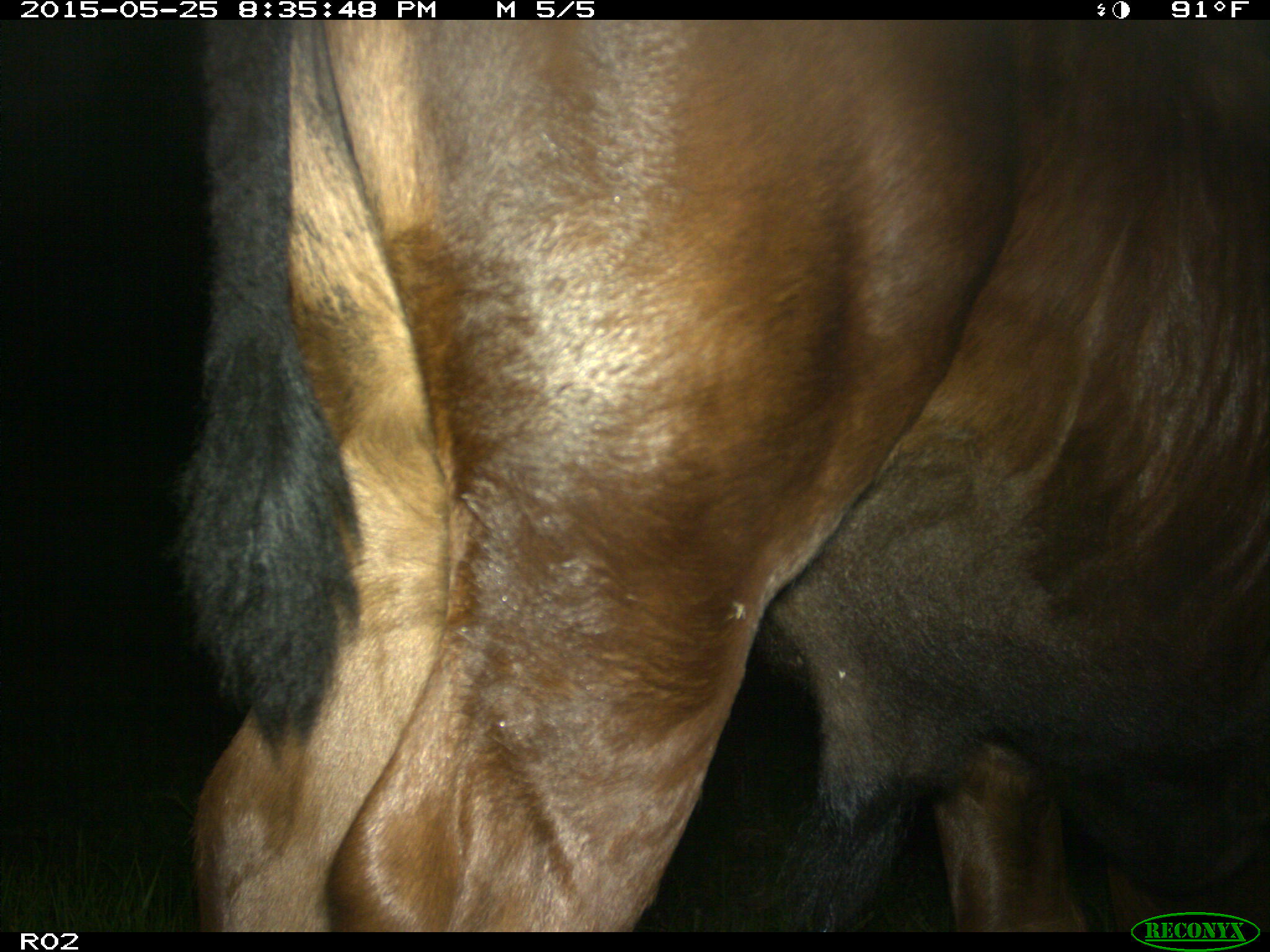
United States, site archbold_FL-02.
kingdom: Animalia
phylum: Chordata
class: Mammalia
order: Artiodactyla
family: Bovidae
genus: Bos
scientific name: Bos taurus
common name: domestic cow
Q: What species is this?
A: Bos taurus (domestic cow).